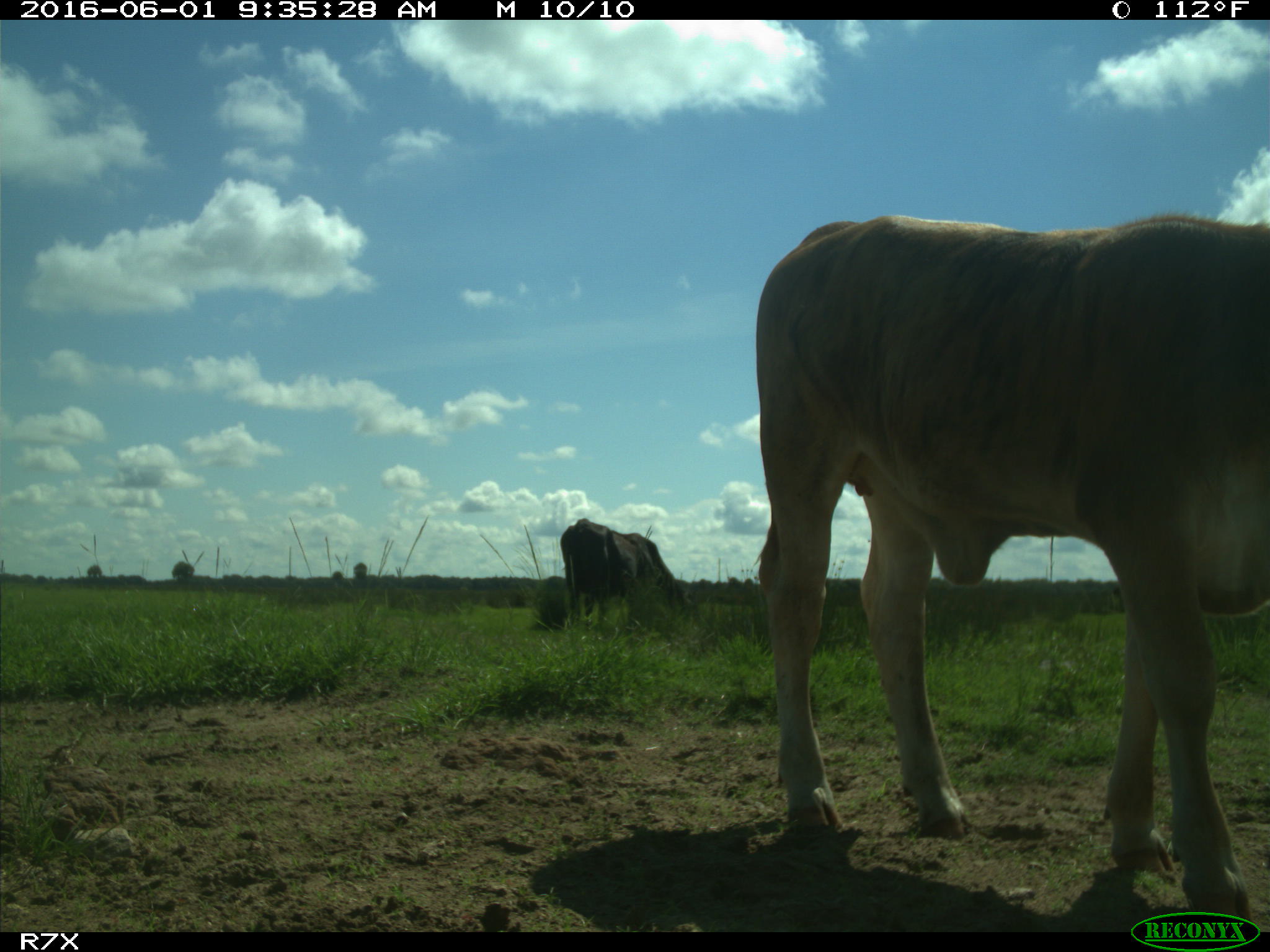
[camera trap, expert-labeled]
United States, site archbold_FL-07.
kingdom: Animalia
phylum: Chordata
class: Mammalia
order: Artiodactyla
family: Bovidae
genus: Bos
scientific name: Bos taurus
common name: domestic cow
Bos taurus (domestic cow).